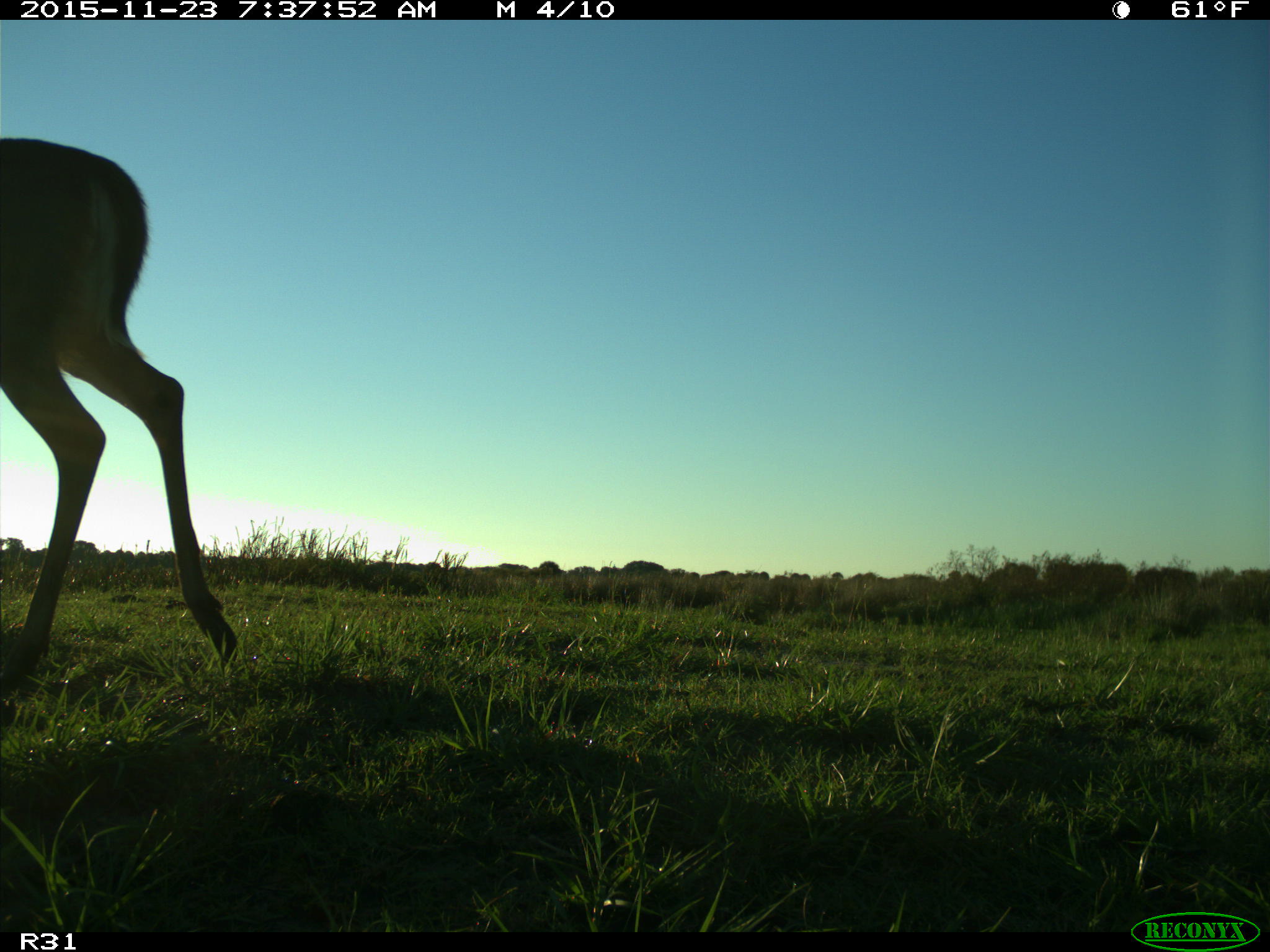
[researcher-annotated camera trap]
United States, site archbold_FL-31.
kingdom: Animalia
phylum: Chordata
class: Mammalia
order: Artiodactyla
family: Cervidae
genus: Odocoileus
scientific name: Odocoileus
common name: deer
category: unidentified deer